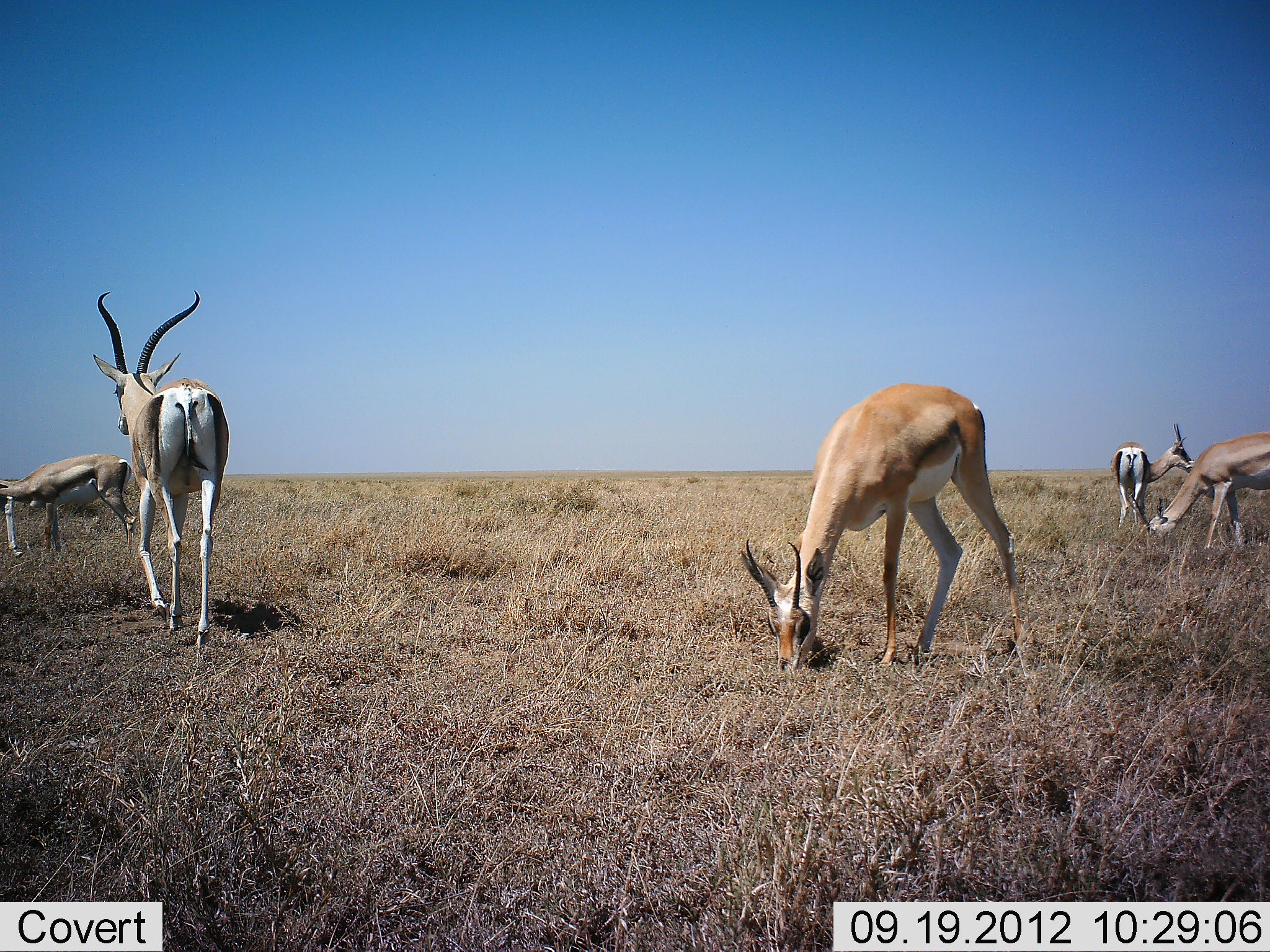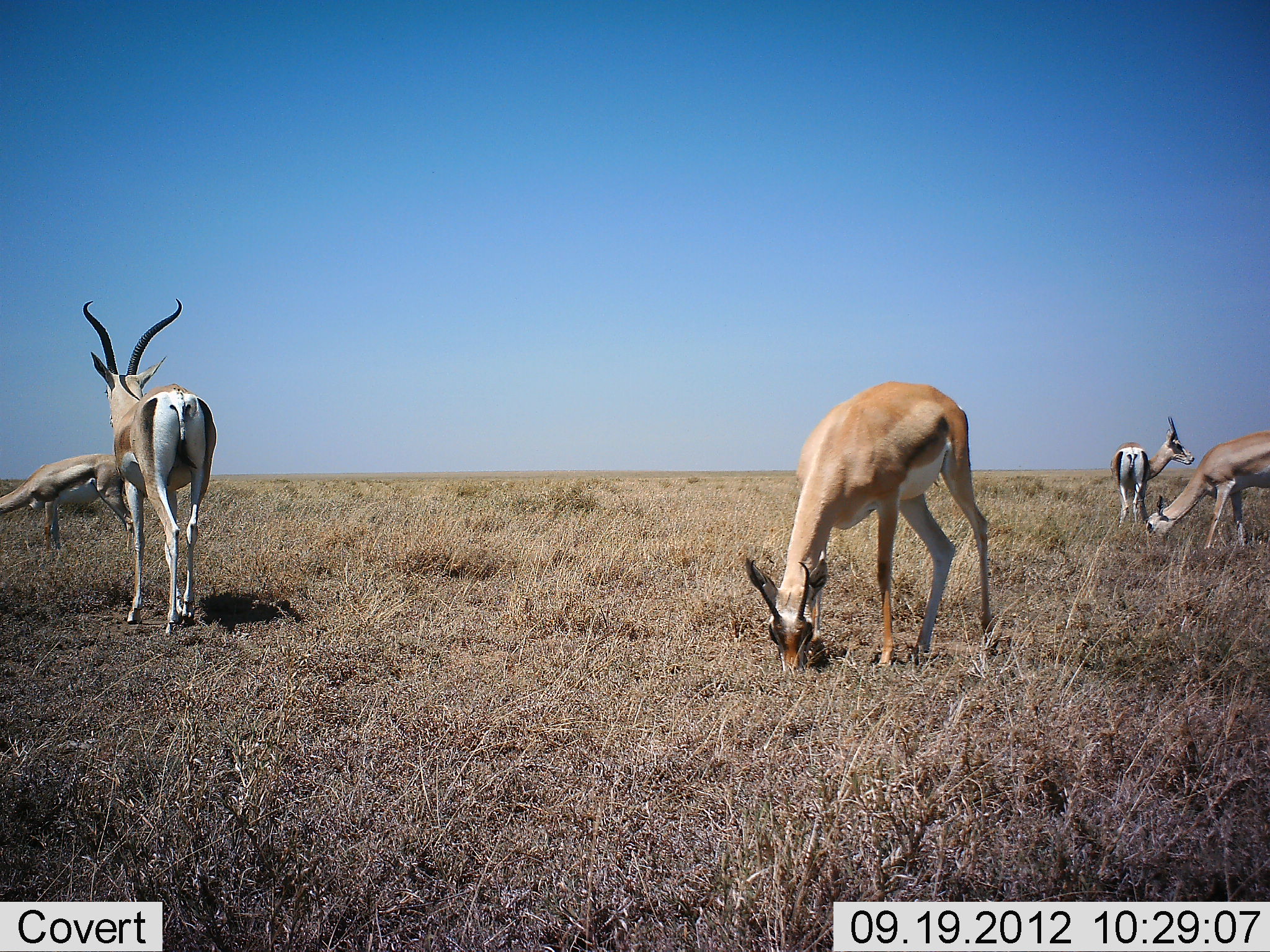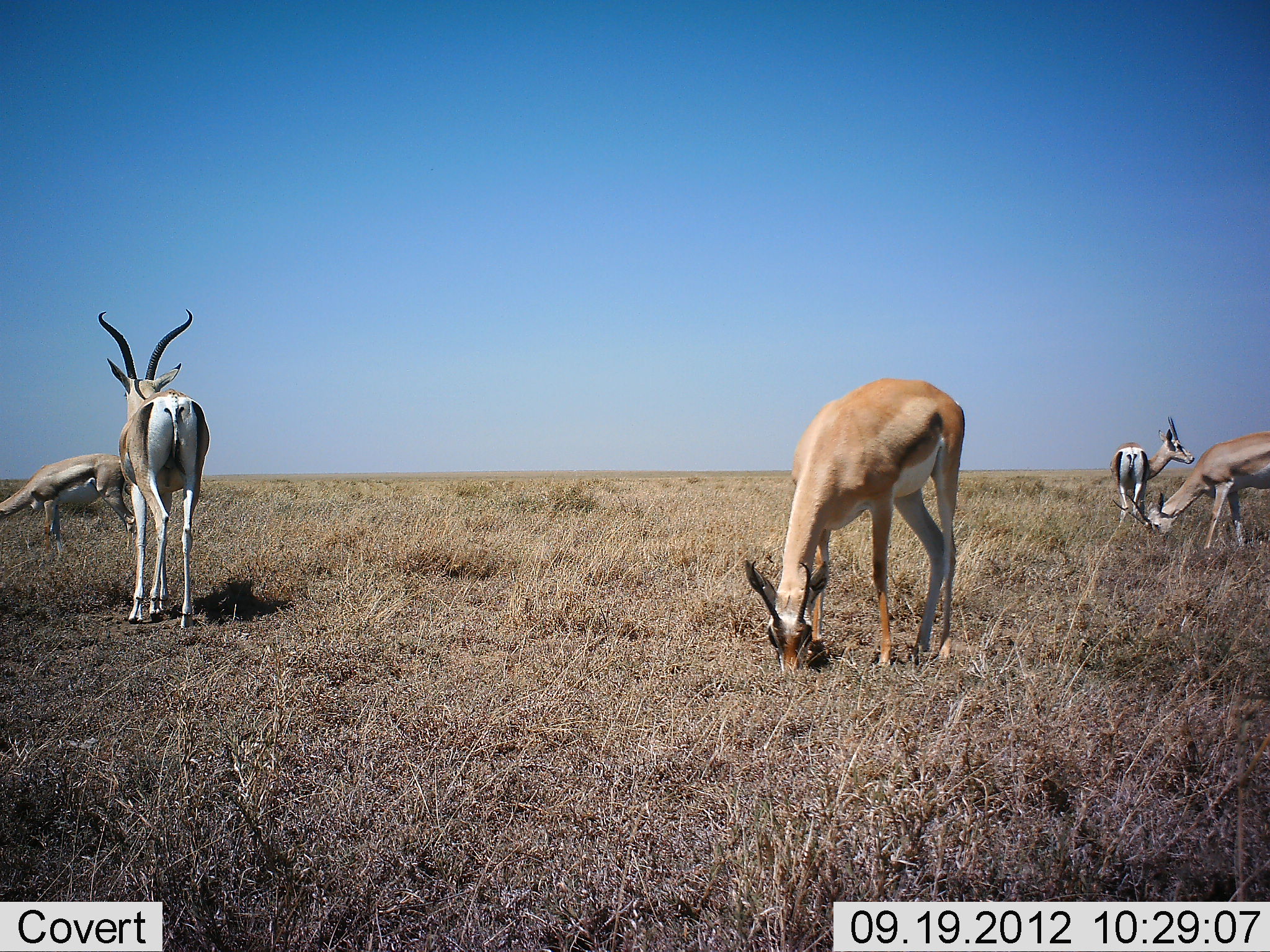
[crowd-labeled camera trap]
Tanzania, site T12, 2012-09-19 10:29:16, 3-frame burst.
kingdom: Animalia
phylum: Chordata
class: Mammalia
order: Artiodactyla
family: Bovidae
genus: Nanger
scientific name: Nanger granti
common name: grant's gazelle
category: gazellegrants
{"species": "gazellegrants (grant's gazelle) (Nanger granti)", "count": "5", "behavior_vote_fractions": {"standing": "90%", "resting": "0%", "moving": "30%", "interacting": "0%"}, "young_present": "0%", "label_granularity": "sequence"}